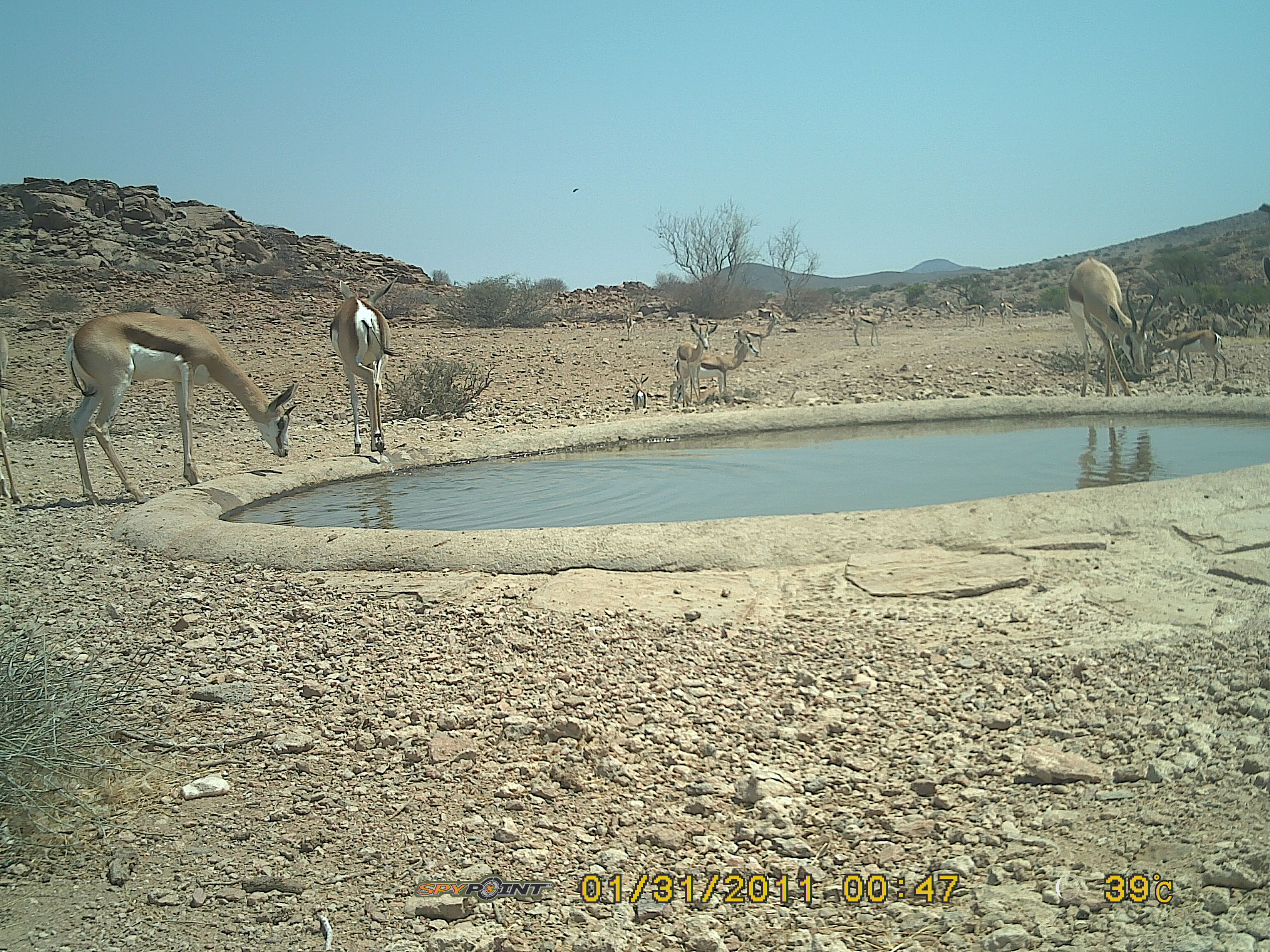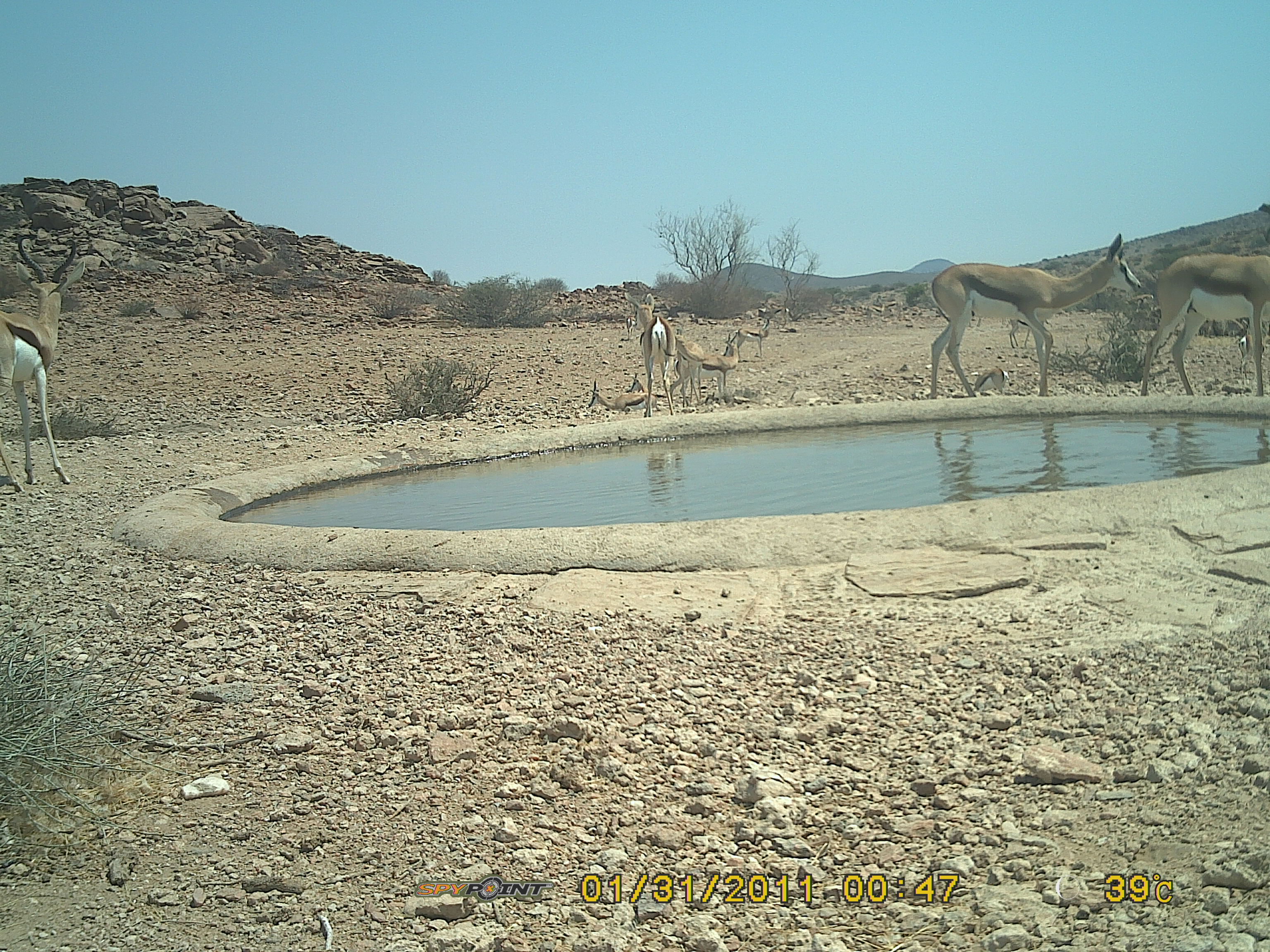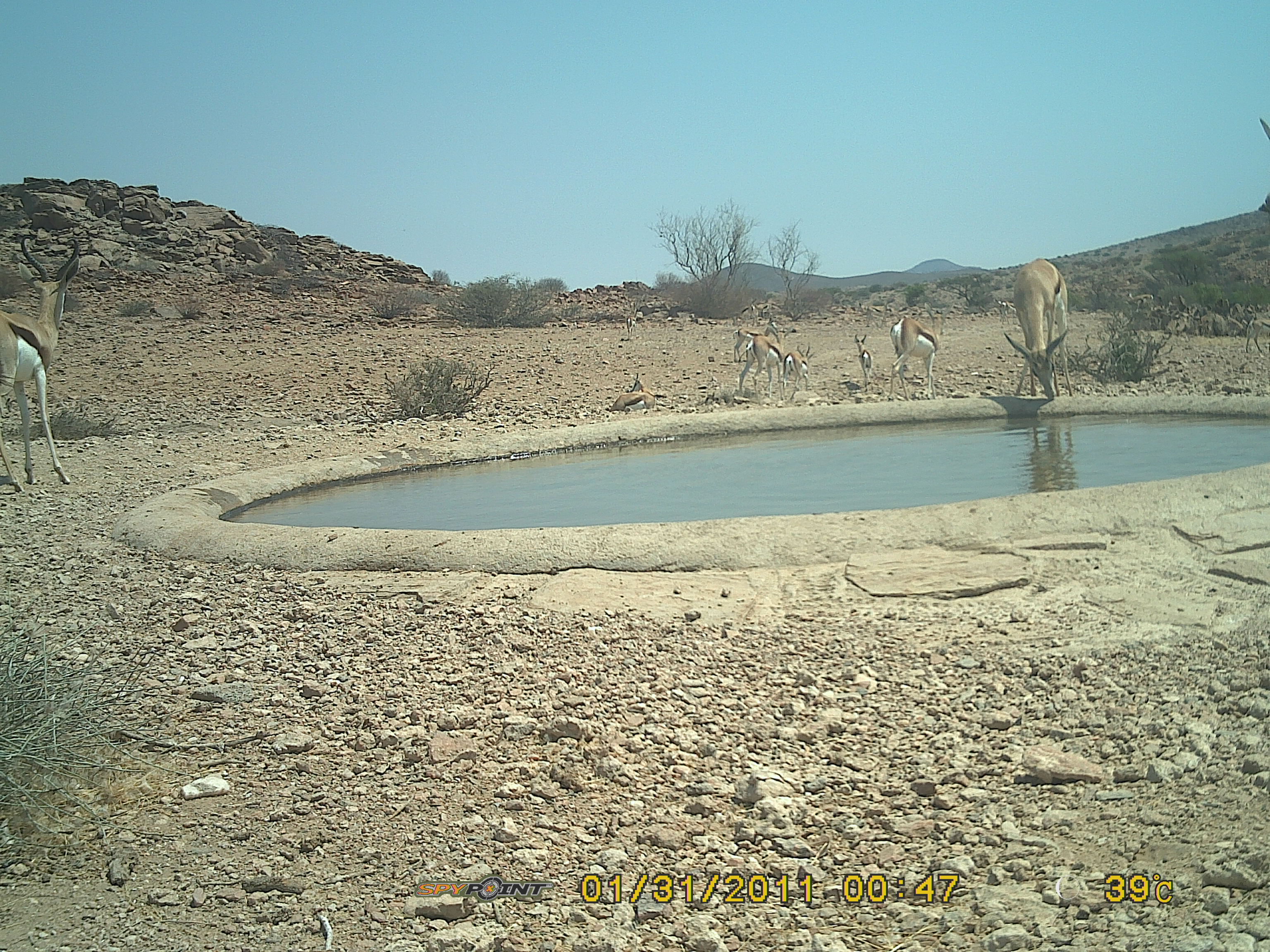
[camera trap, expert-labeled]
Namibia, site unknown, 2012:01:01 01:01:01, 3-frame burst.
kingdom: Animalia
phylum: Chordata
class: Mammalia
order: Artiodactyla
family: Bovidae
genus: Antidorcas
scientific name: Antidorcas marsupialis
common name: springbok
Antidorcas marsupialis (springbok).